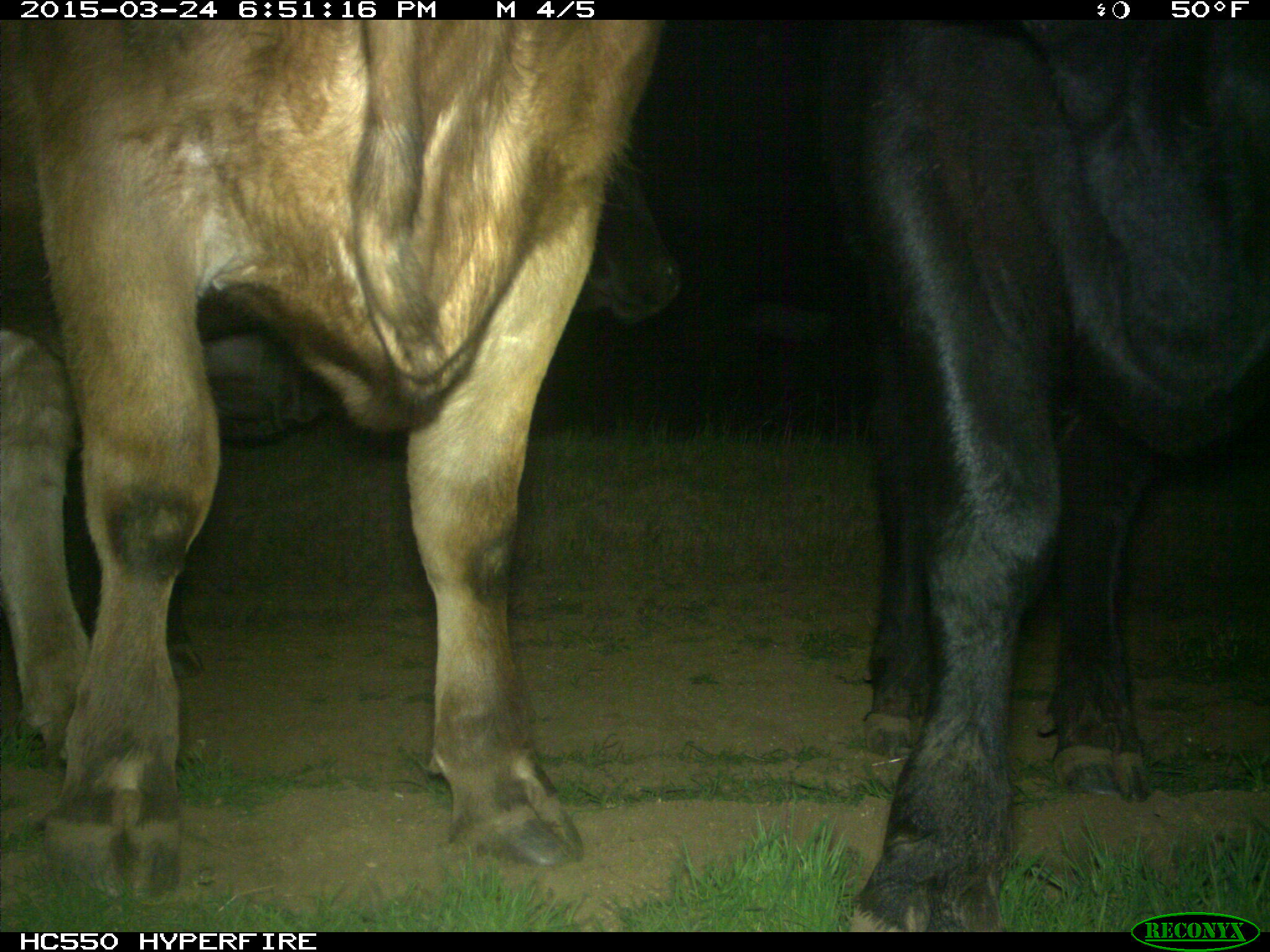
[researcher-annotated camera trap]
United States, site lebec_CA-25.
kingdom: Animalia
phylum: Chordata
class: Mammalia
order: Artiodactyla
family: Bovidae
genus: Bos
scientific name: Bos taurus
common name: domestic cow